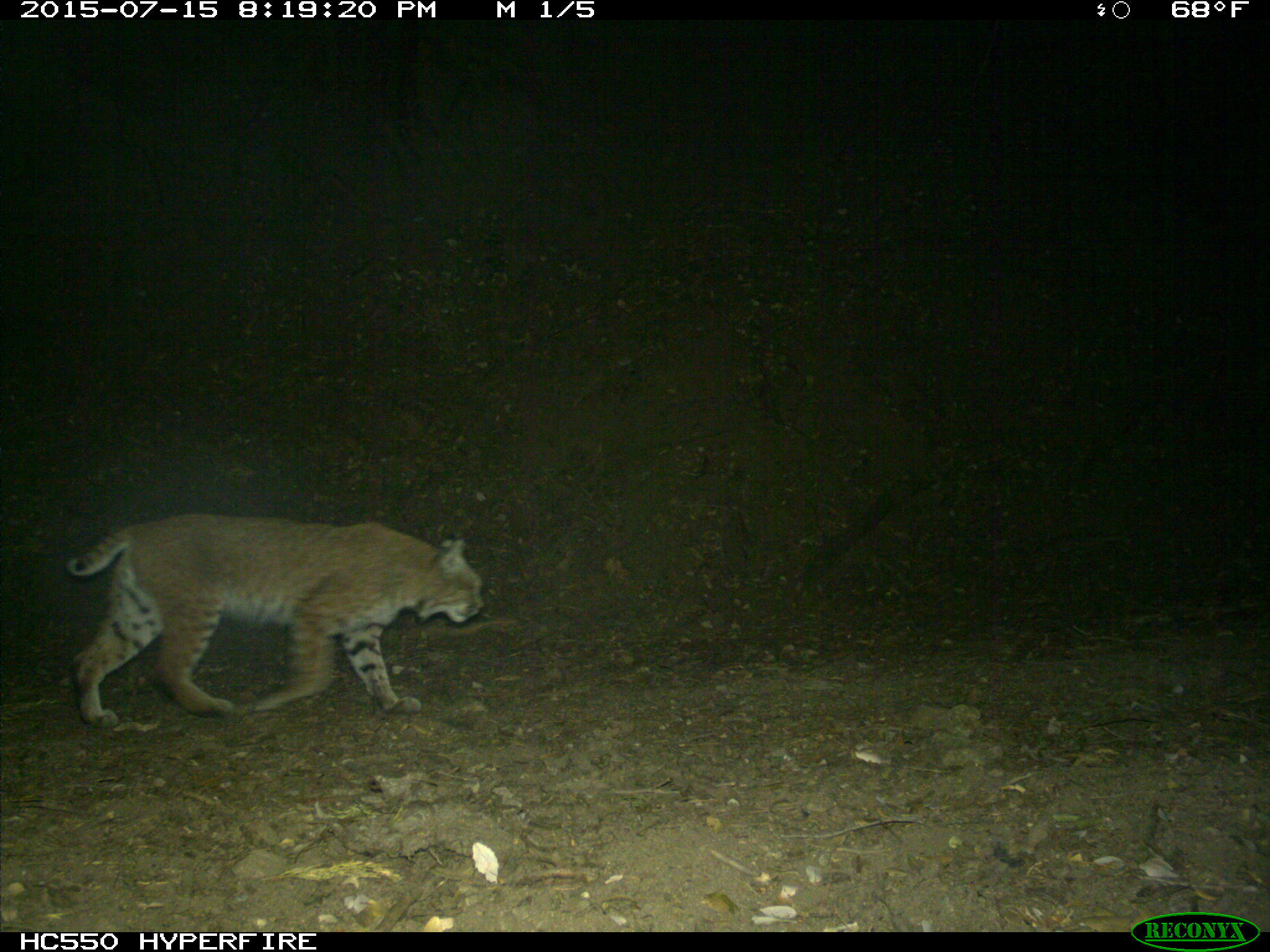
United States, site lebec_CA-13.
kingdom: Animalia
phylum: Chordata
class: Mammalia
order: Carnivora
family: Felidae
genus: Lynx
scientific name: Lynx rufus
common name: bobcat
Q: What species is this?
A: Lynx rufus (bobcat).